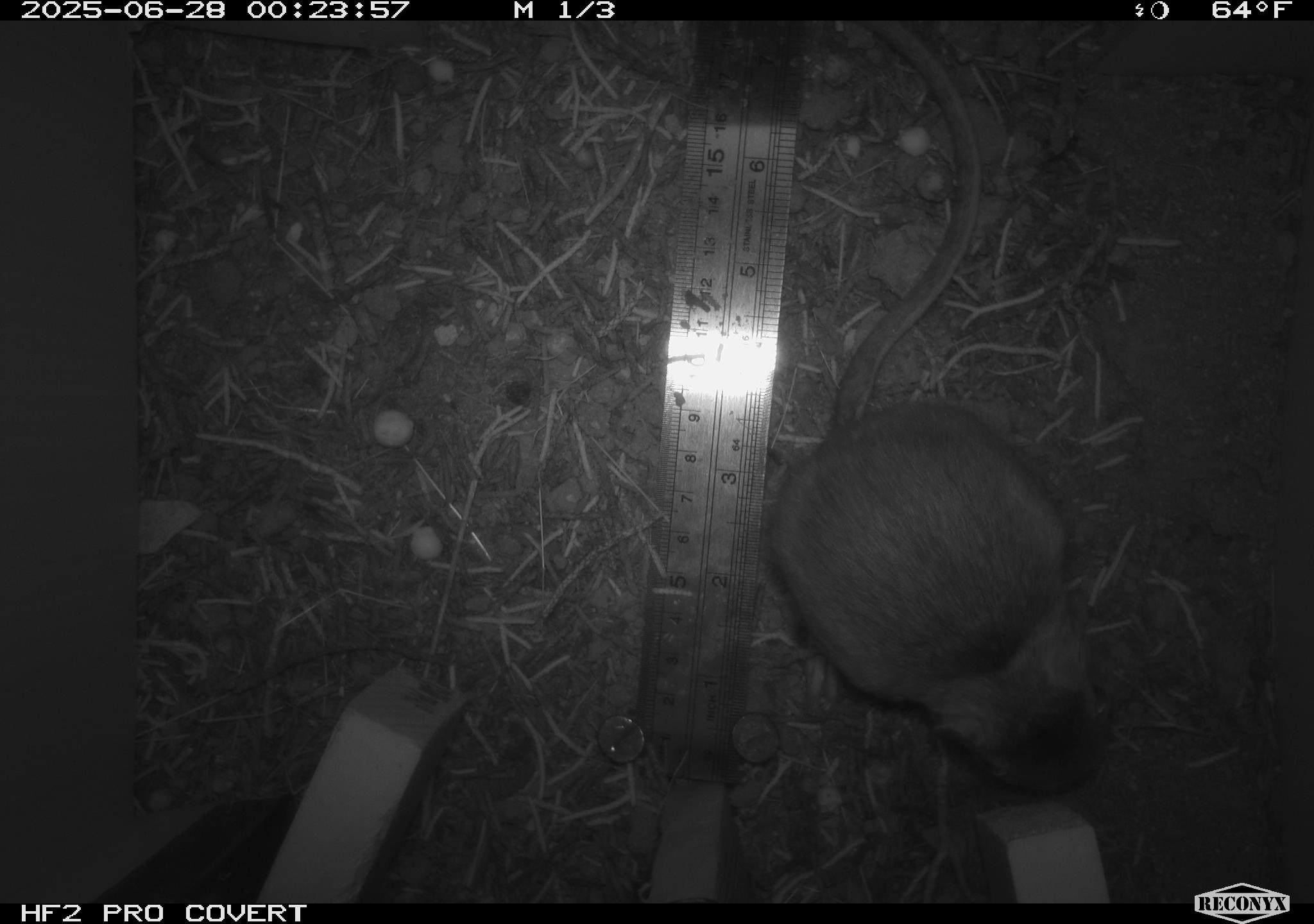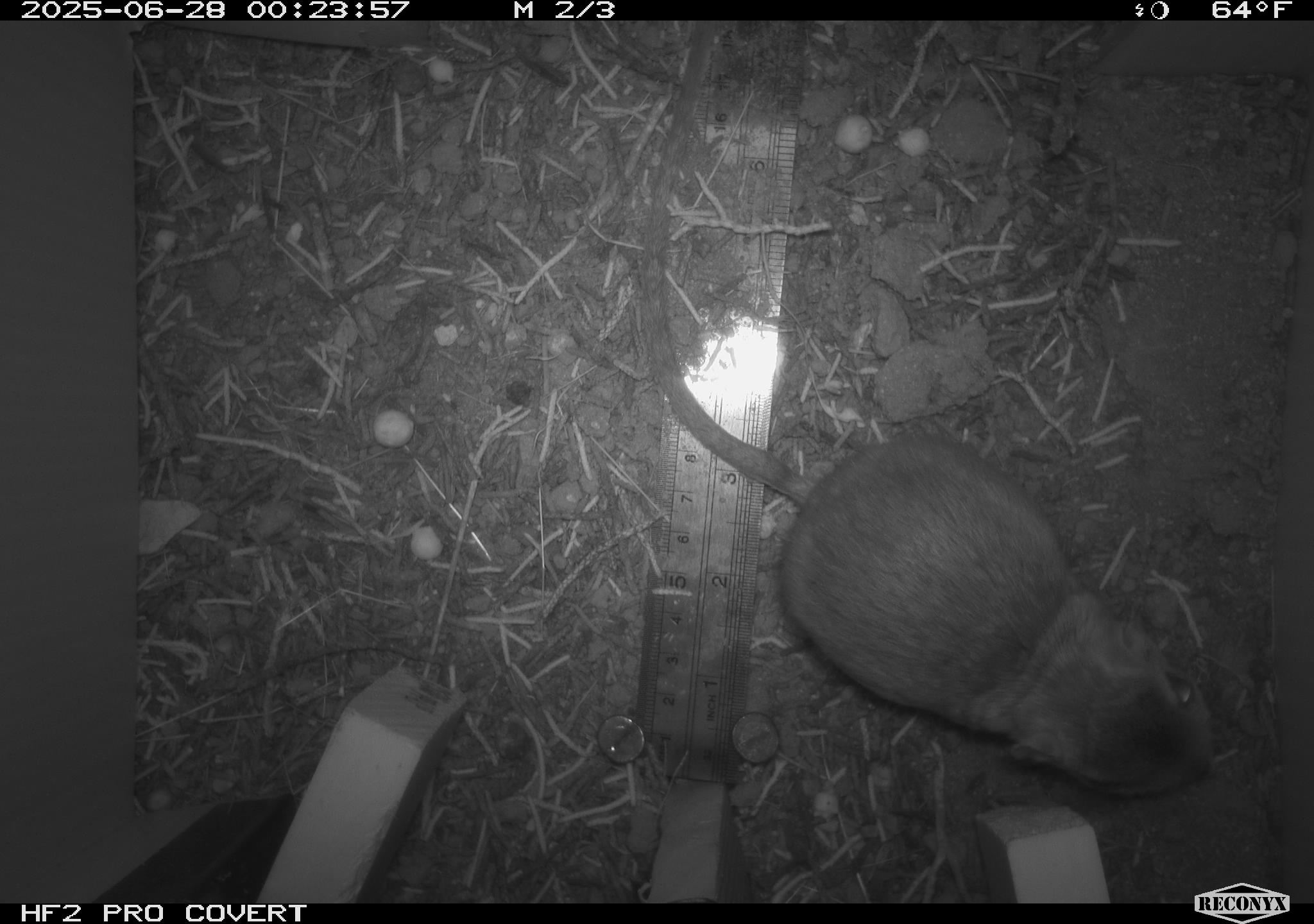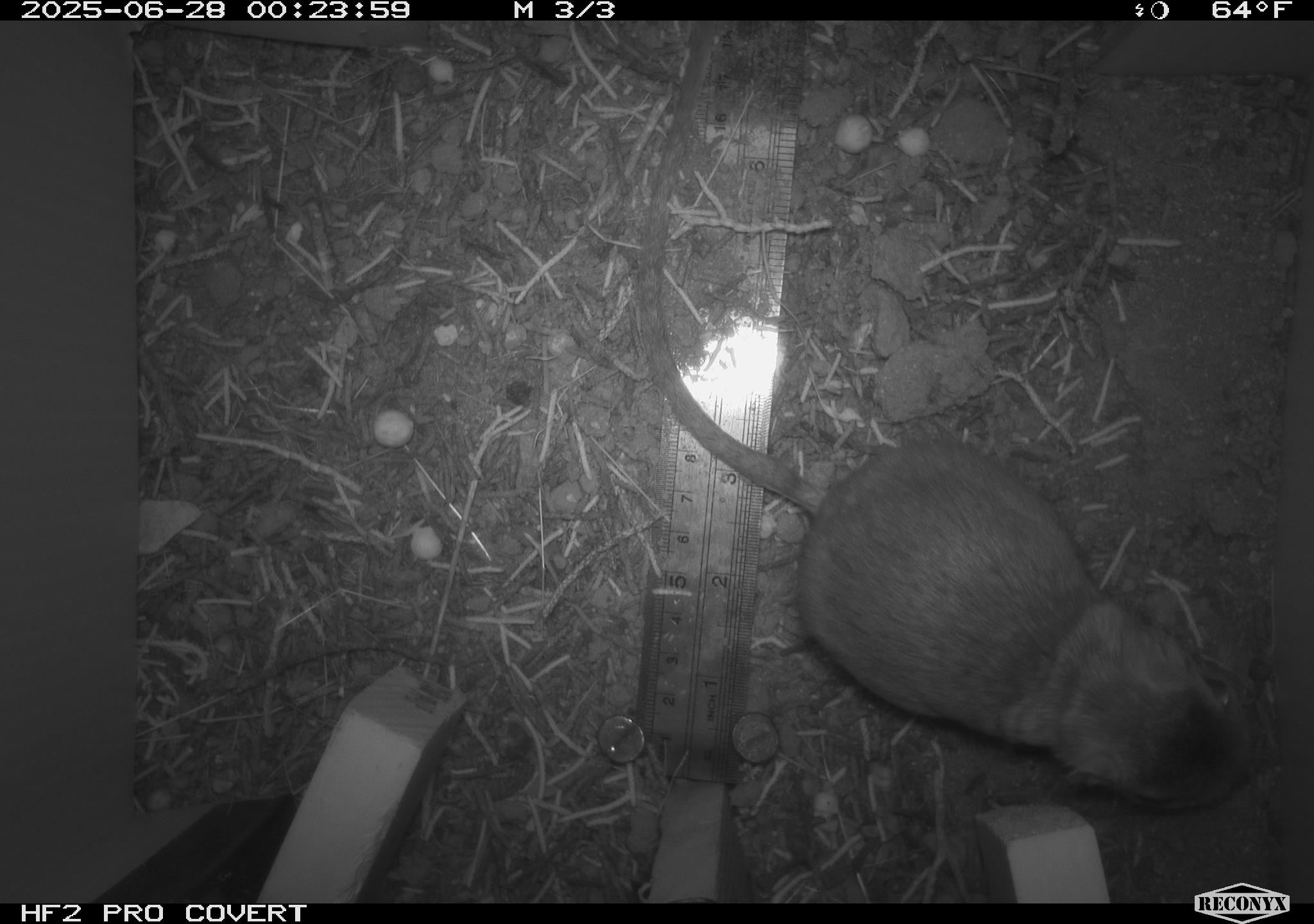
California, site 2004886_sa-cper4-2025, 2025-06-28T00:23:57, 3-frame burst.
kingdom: Animalia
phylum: Chordata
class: Mammalia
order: Rodentia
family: Heteromyidae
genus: Dipodomys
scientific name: Dipodomys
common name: kangaroo rats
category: dipodomys species